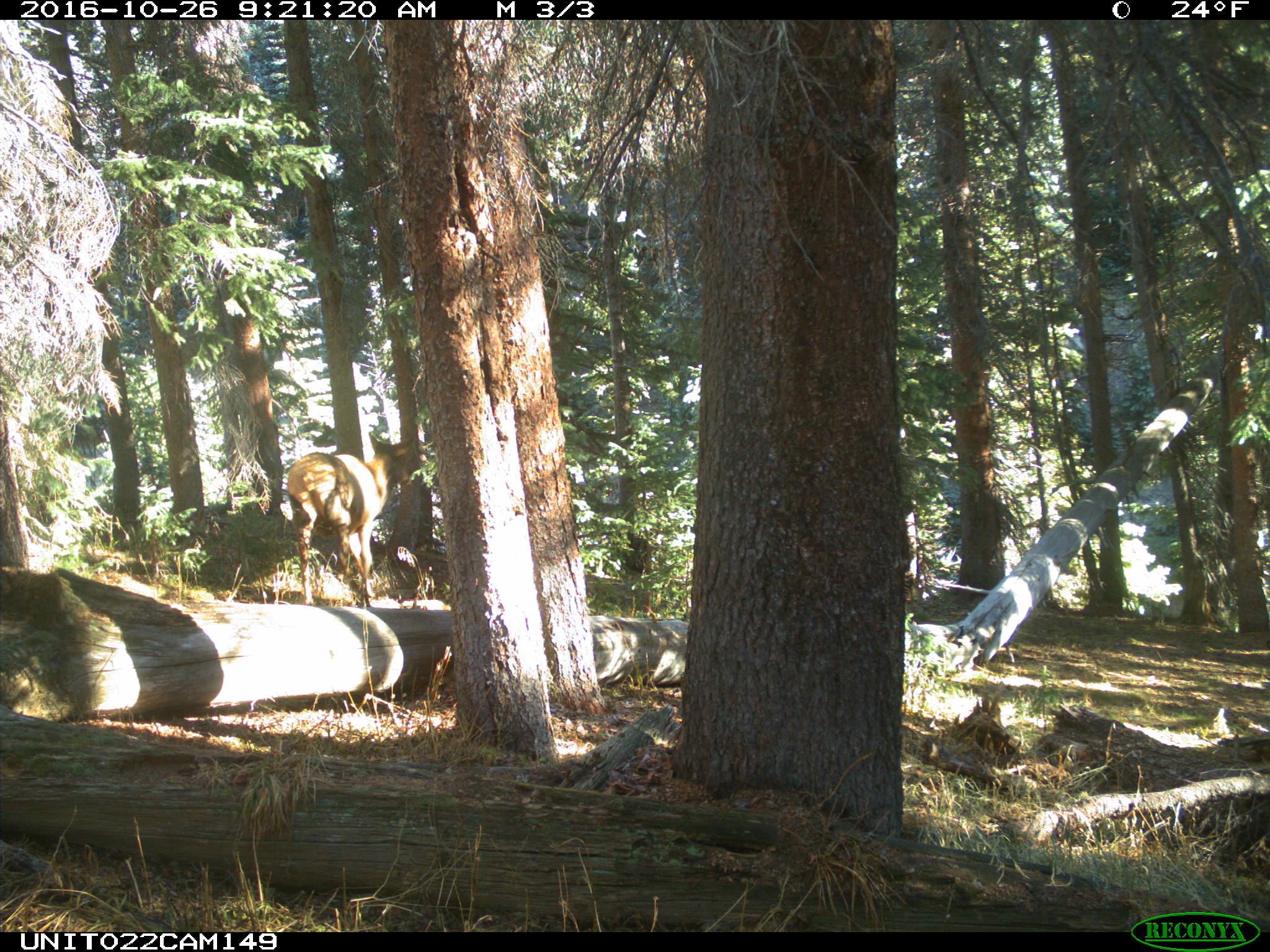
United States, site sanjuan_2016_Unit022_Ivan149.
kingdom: Animalia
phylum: Chordata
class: Mammalia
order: Artiodactyla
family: Cervidae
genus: Cervus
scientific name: Cervus elaphus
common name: red deer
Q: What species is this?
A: Cervus elaphus (red deer).